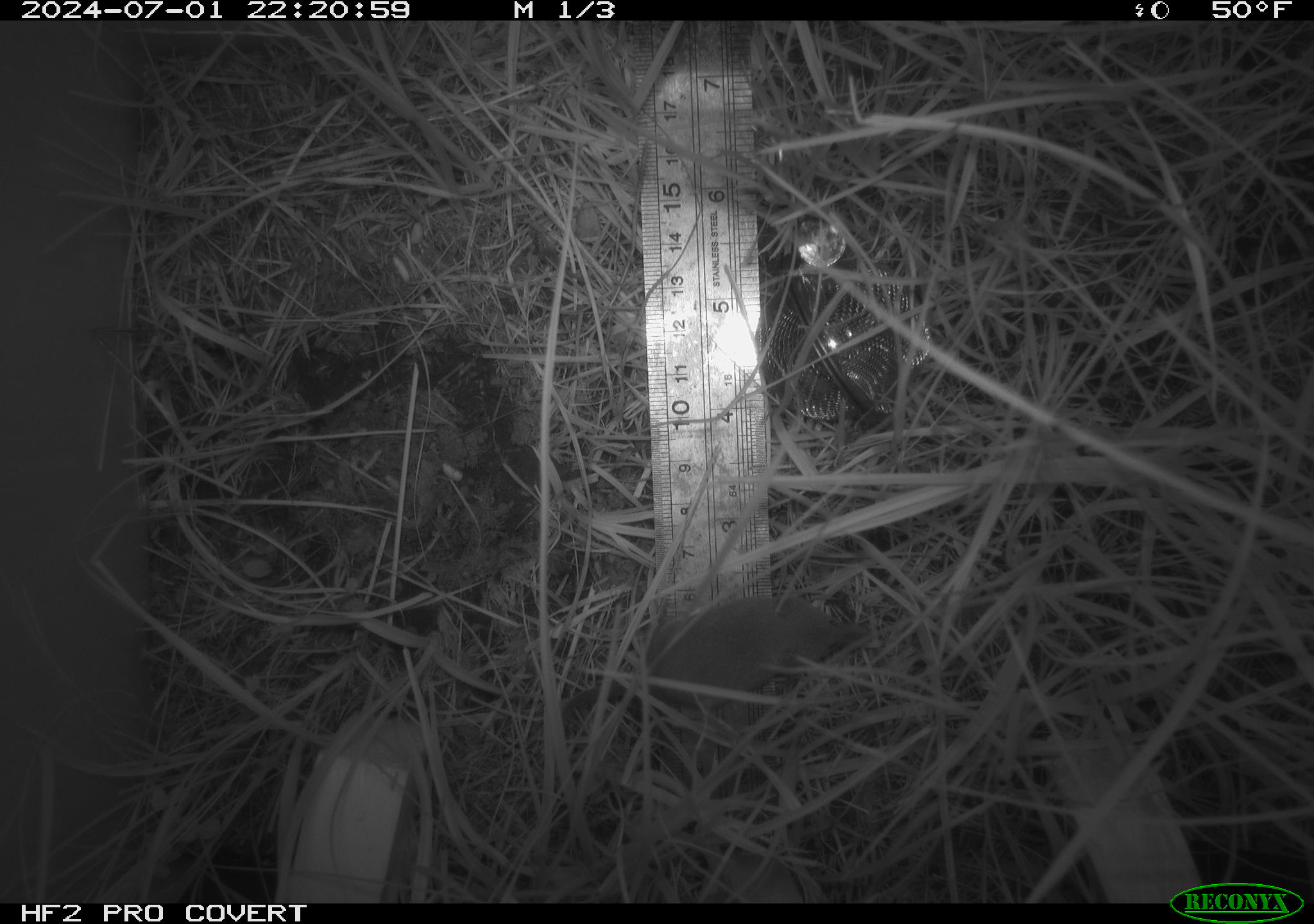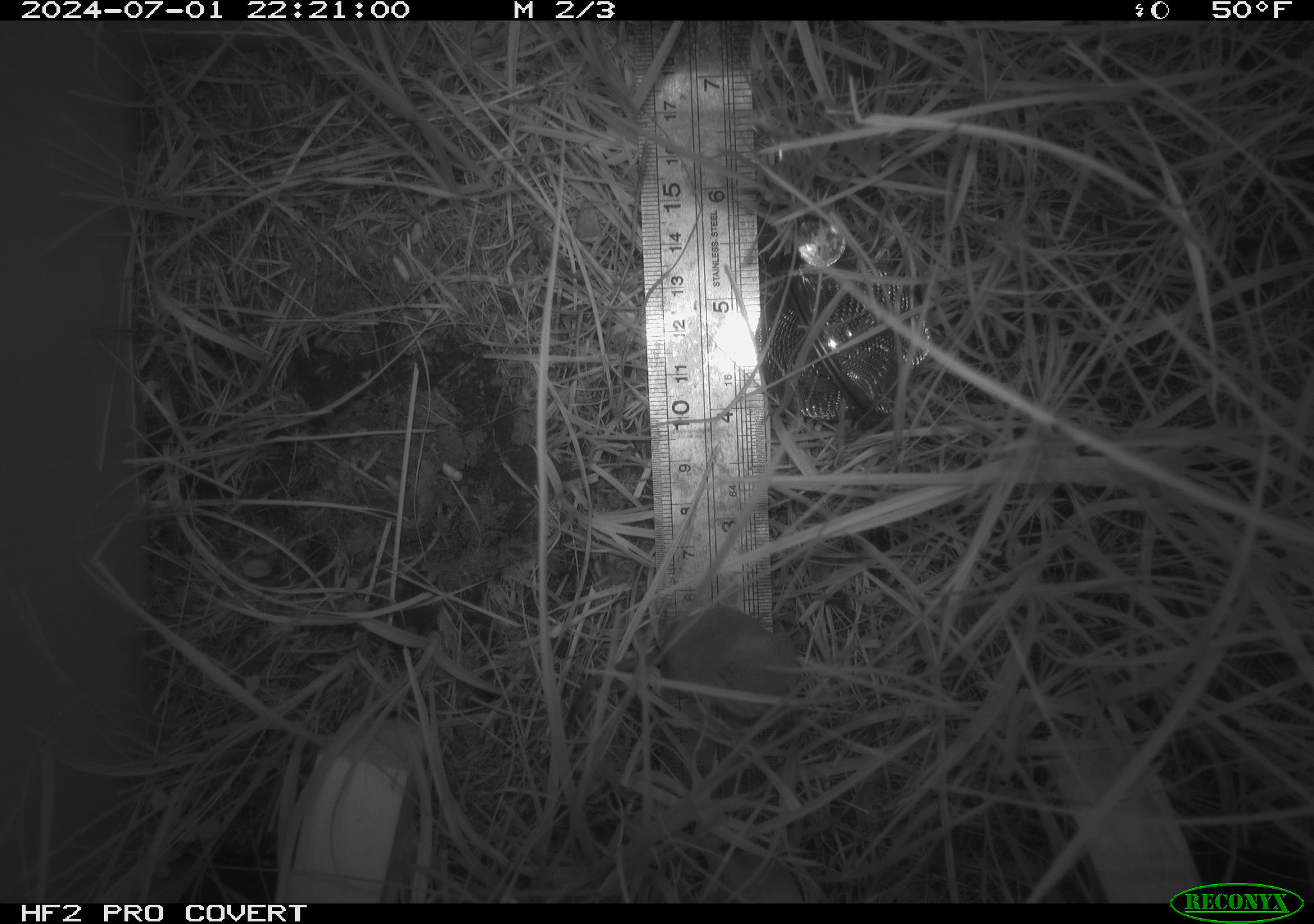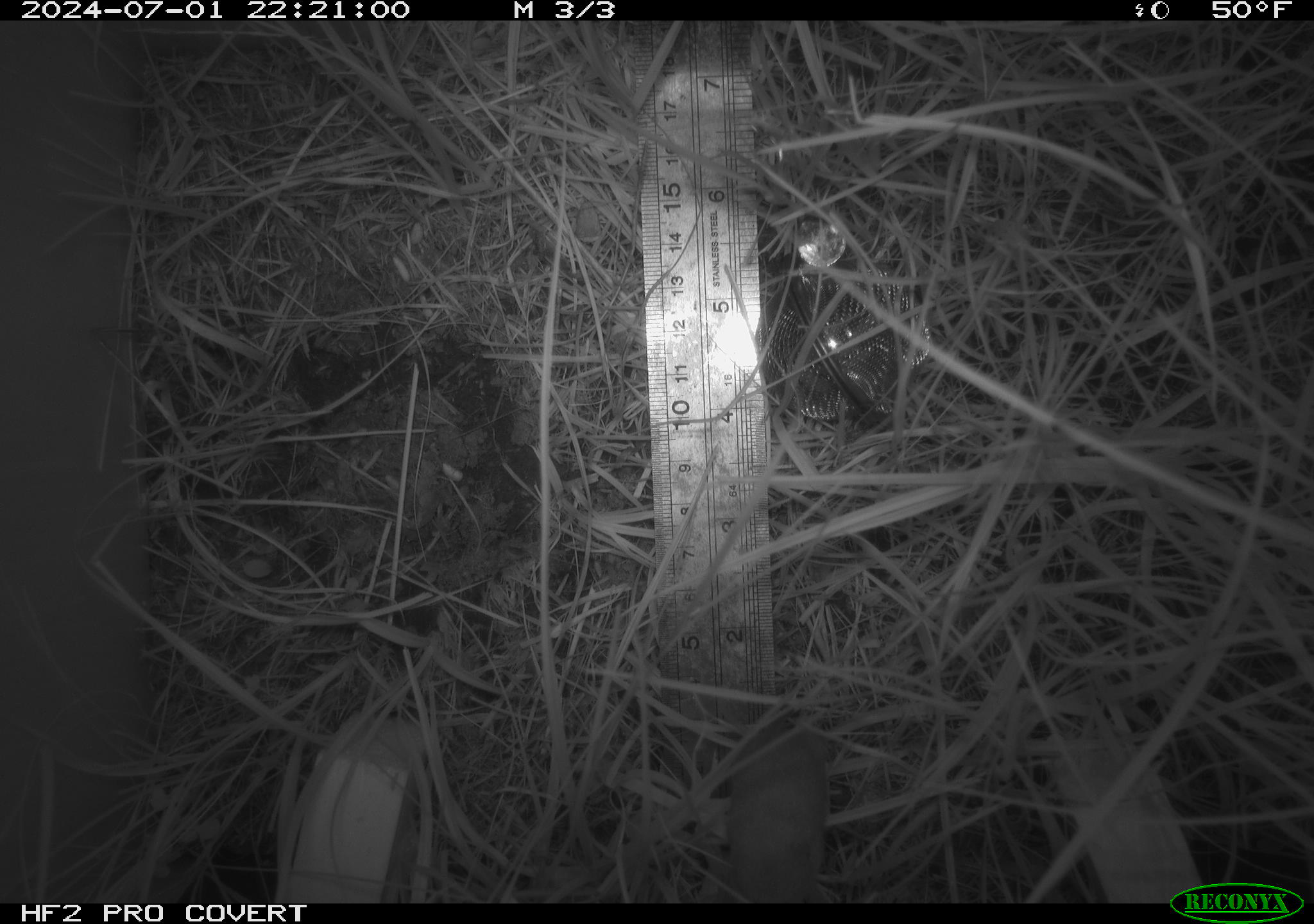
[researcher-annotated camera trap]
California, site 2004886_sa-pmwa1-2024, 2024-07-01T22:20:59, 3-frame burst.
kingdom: Animalia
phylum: Chordata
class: Mammalia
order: Eulipotyphla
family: Soricidae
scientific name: Soricidae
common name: shrews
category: soricidae family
Soricidae family (shrews) (Soricidae).